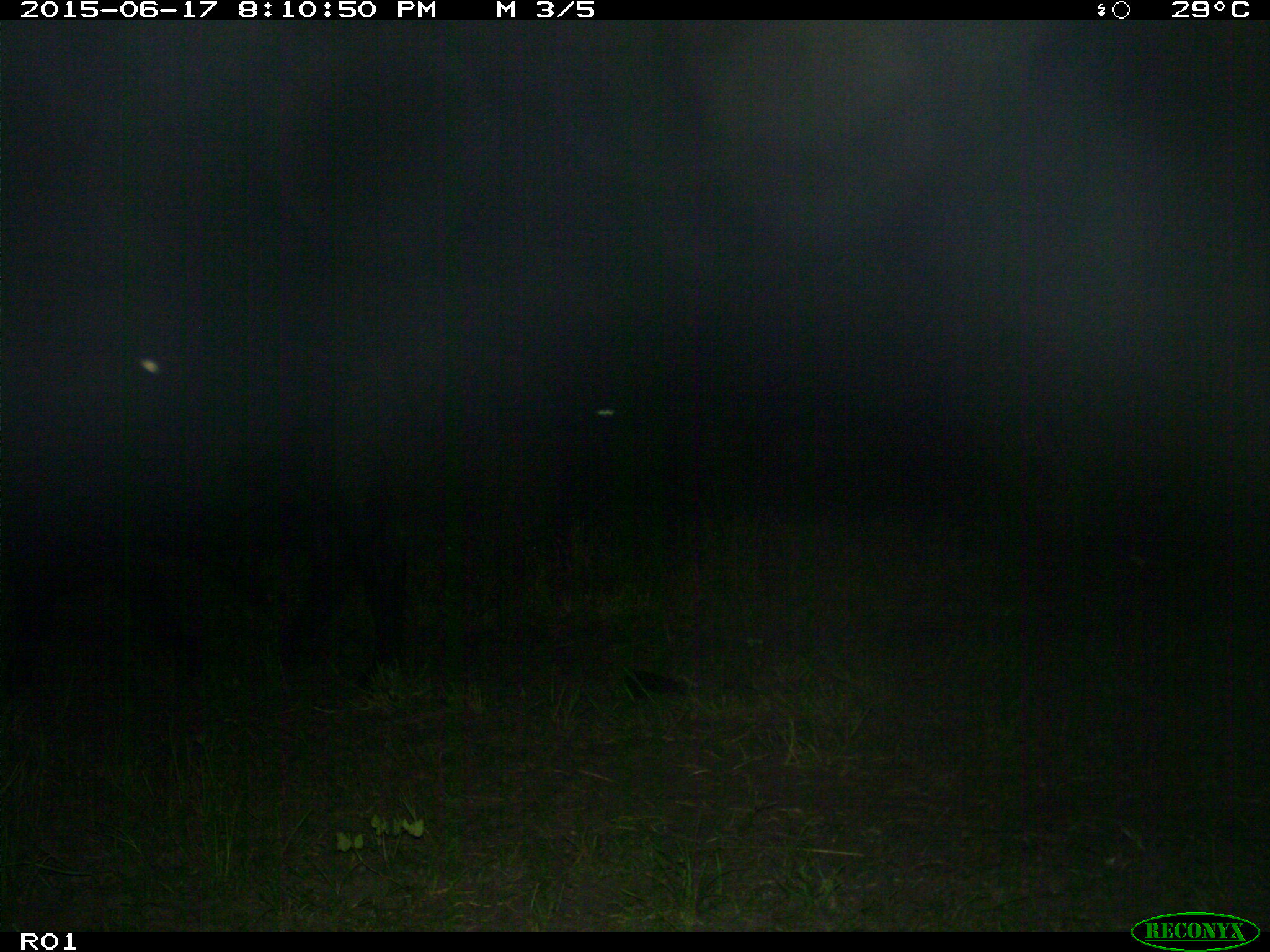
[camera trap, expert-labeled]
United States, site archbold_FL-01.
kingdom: Animalia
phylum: Chordata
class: Mammalia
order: Artiodactyla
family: Bovidae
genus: Bos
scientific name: Bos taurus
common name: domestic cow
Bos taurus (domestic cow).